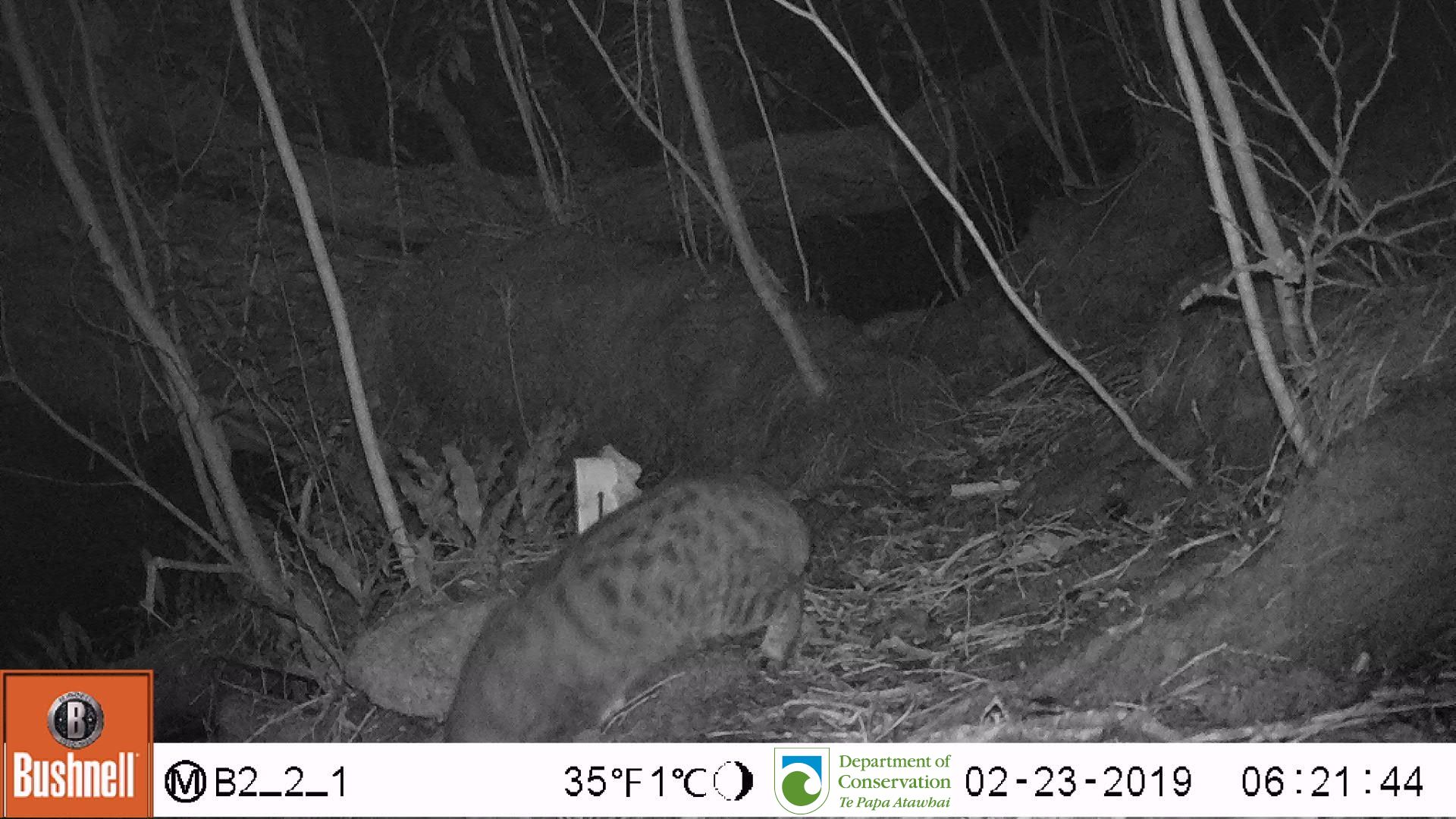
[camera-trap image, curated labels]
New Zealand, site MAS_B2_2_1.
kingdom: Animalia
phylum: Chordata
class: Mammalia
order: Carnivora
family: Felidae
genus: Felis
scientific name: Felis catus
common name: domestic cat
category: cat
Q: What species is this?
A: Cat (domestic cat) (Felis catus).